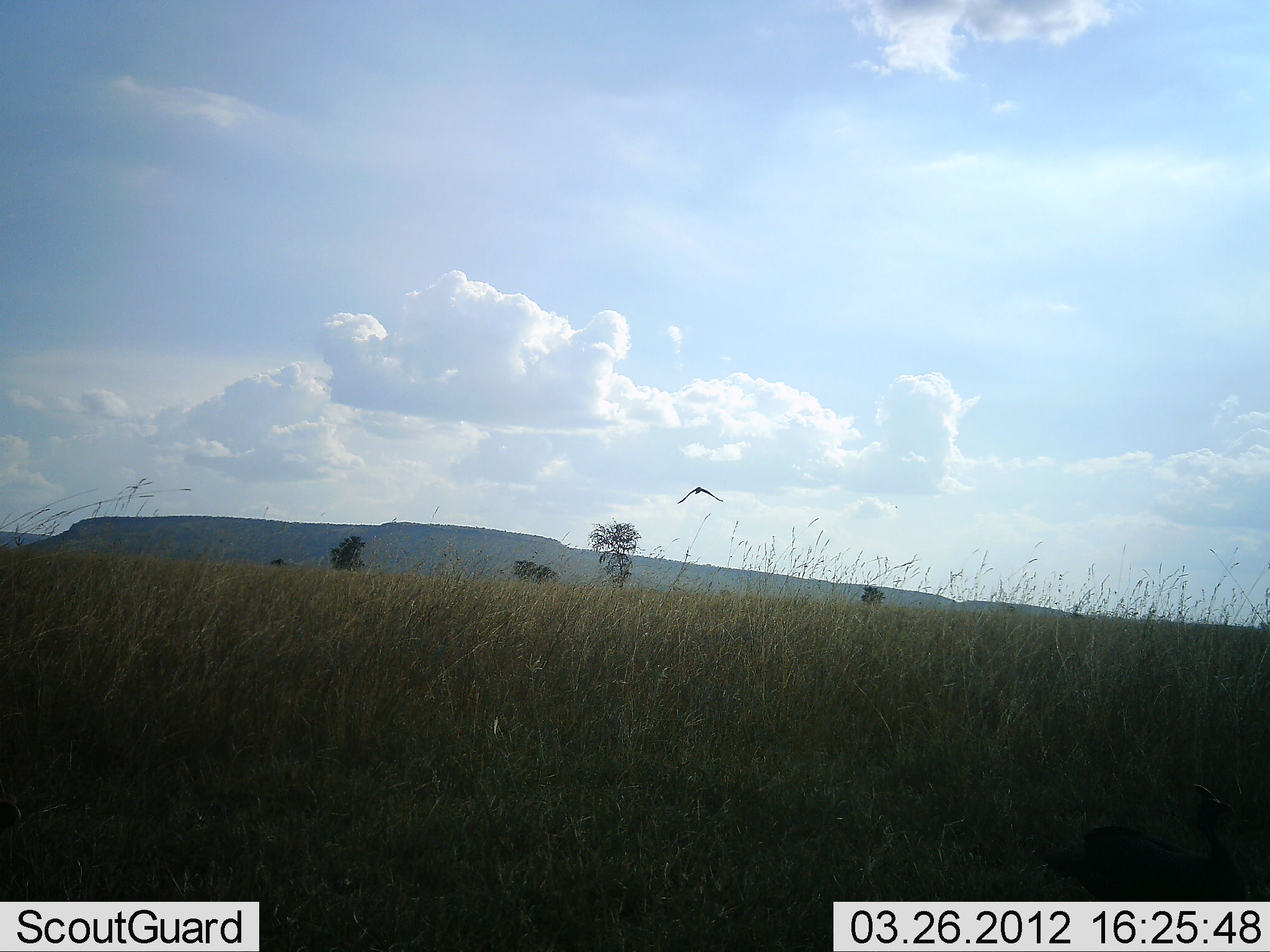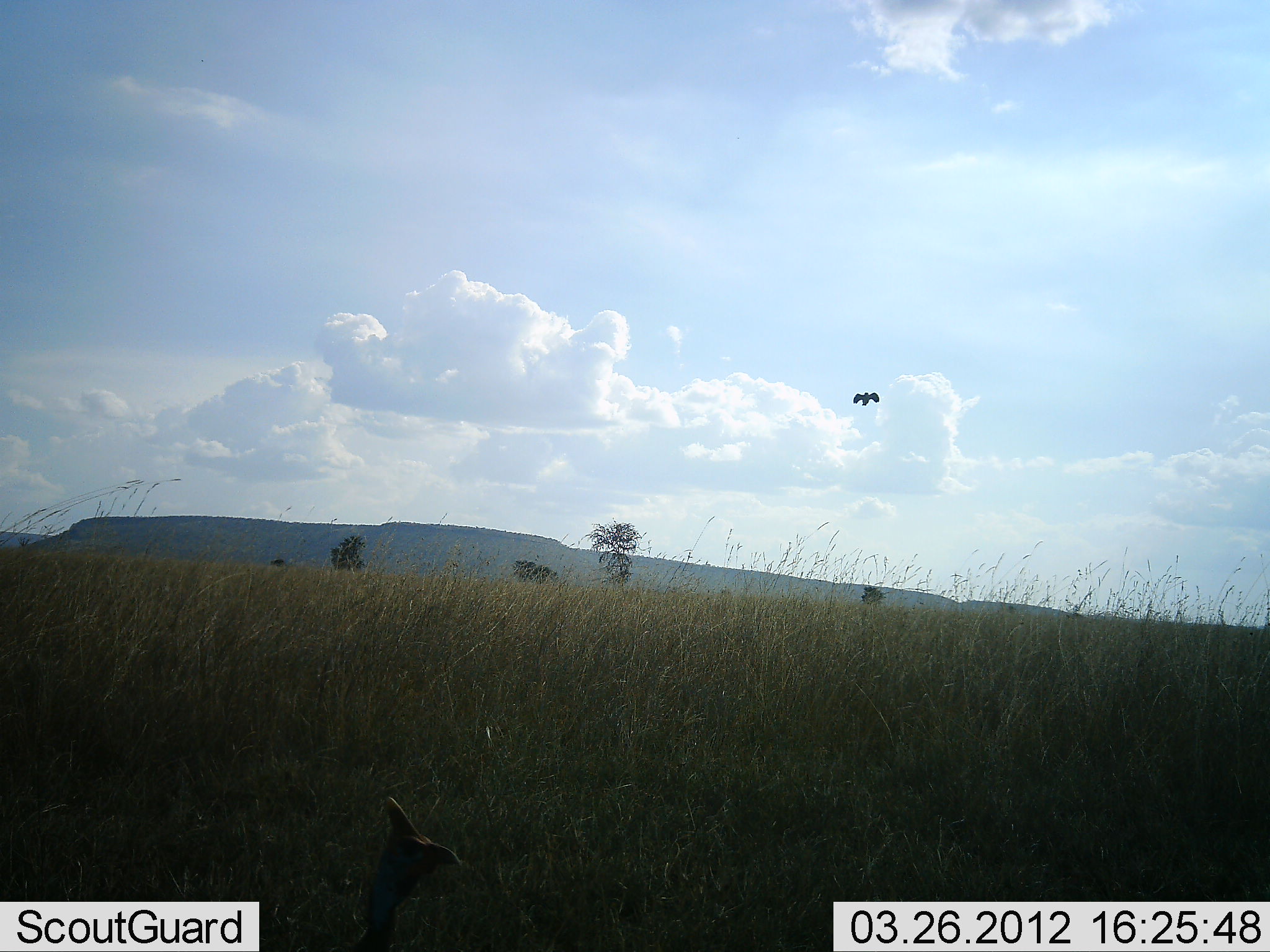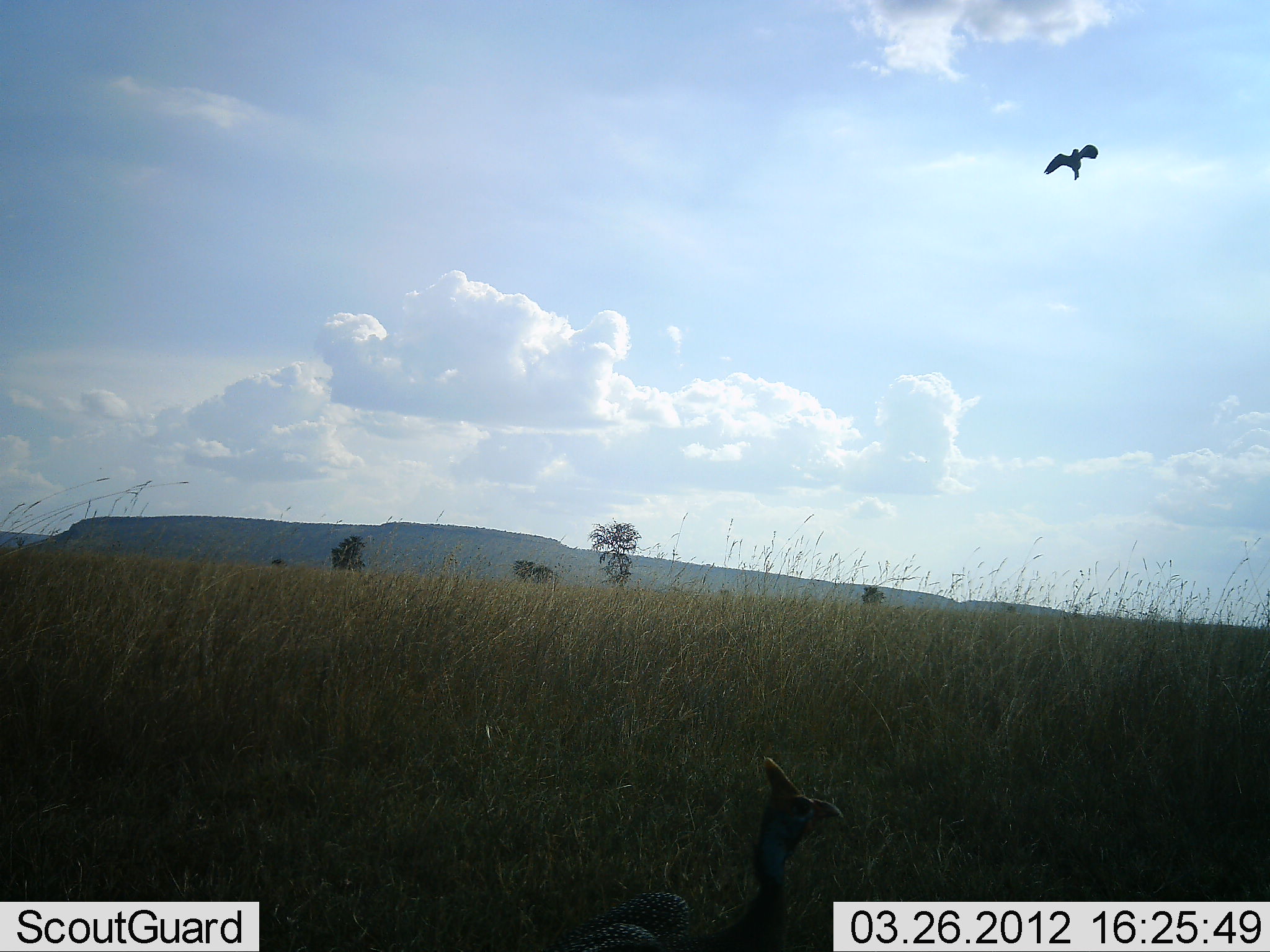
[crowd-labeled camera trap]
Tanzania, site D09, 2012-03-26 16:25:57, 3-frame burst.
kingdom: Animalia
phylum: Chordata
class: Aves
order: Galliformes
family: Numididae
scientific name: Numididae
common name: guinea fowl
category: guineafowl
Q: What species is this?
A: Guineafowl (guinea fowl) (Numididae).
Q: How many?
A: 1.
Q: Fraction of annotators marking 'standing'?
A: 7%.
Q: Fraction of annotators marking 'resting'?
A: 0%.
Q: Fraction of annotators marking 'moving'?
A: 93%.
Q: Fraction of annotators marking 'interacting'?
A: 0%.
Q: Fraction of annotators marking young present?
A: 0%.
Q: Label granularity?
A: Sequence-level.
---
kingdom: Animalia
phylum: Chordata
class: Aves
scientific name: Aves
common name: bird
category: otherbird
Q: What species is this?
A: Otherbird (bird) (Aves).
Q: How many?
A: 1.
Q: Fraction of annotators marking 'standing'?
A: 4%.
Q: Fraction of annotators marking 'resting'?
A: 4%.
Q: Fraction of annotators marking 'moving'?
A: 96%.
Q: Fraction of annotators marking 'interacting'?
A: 0%.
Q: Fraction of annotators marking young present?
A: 0%.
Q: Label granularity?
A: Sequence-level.